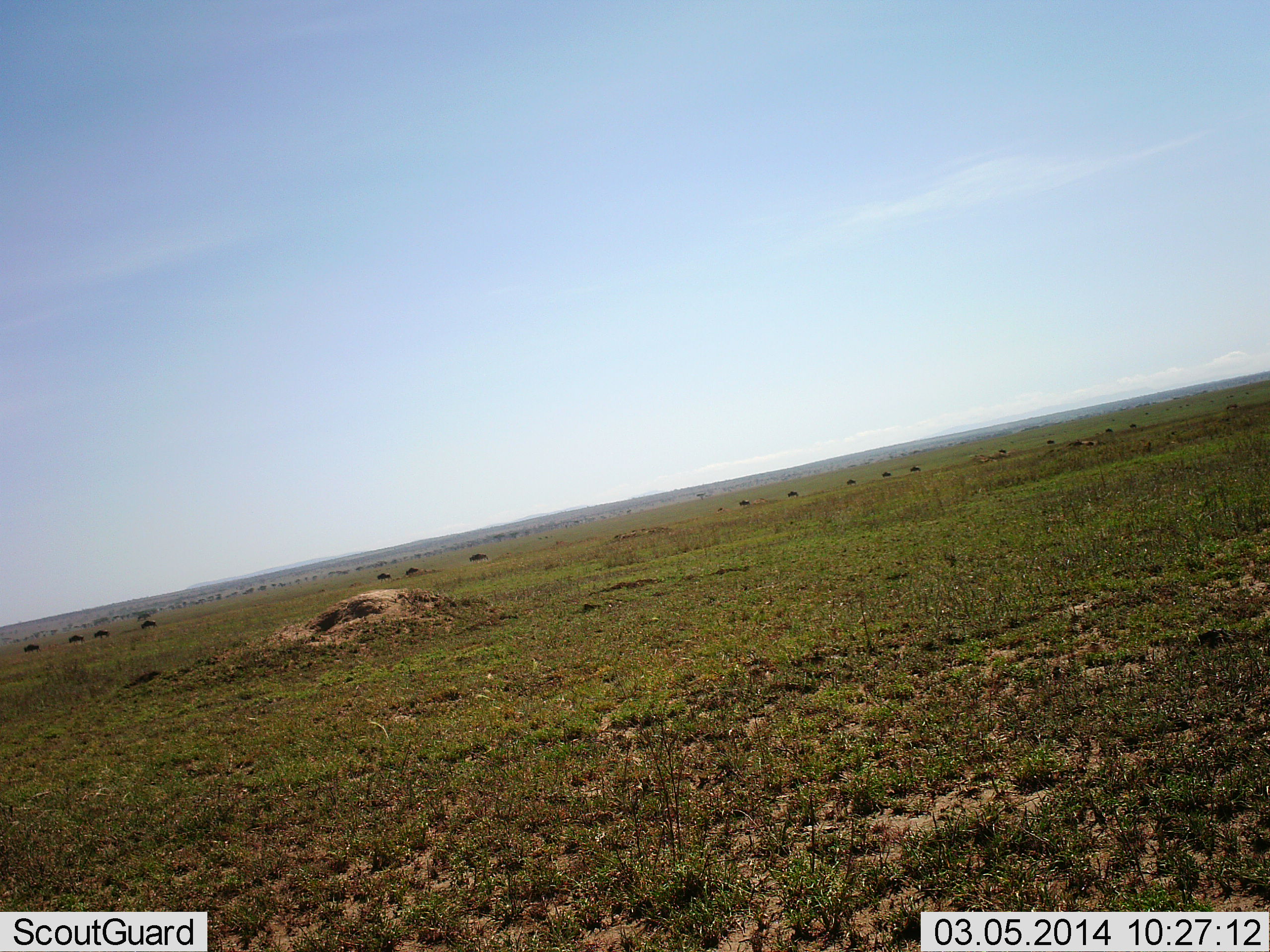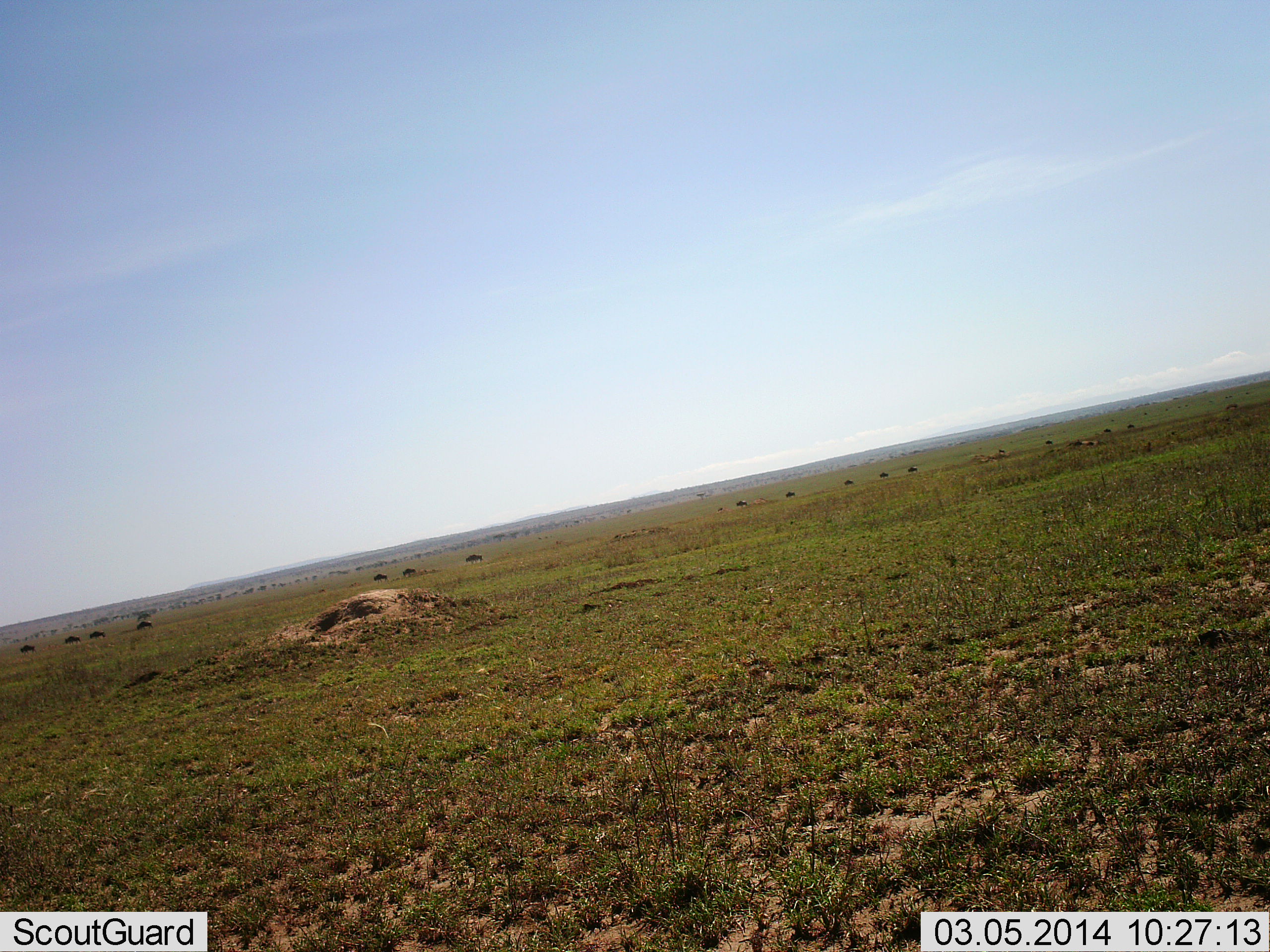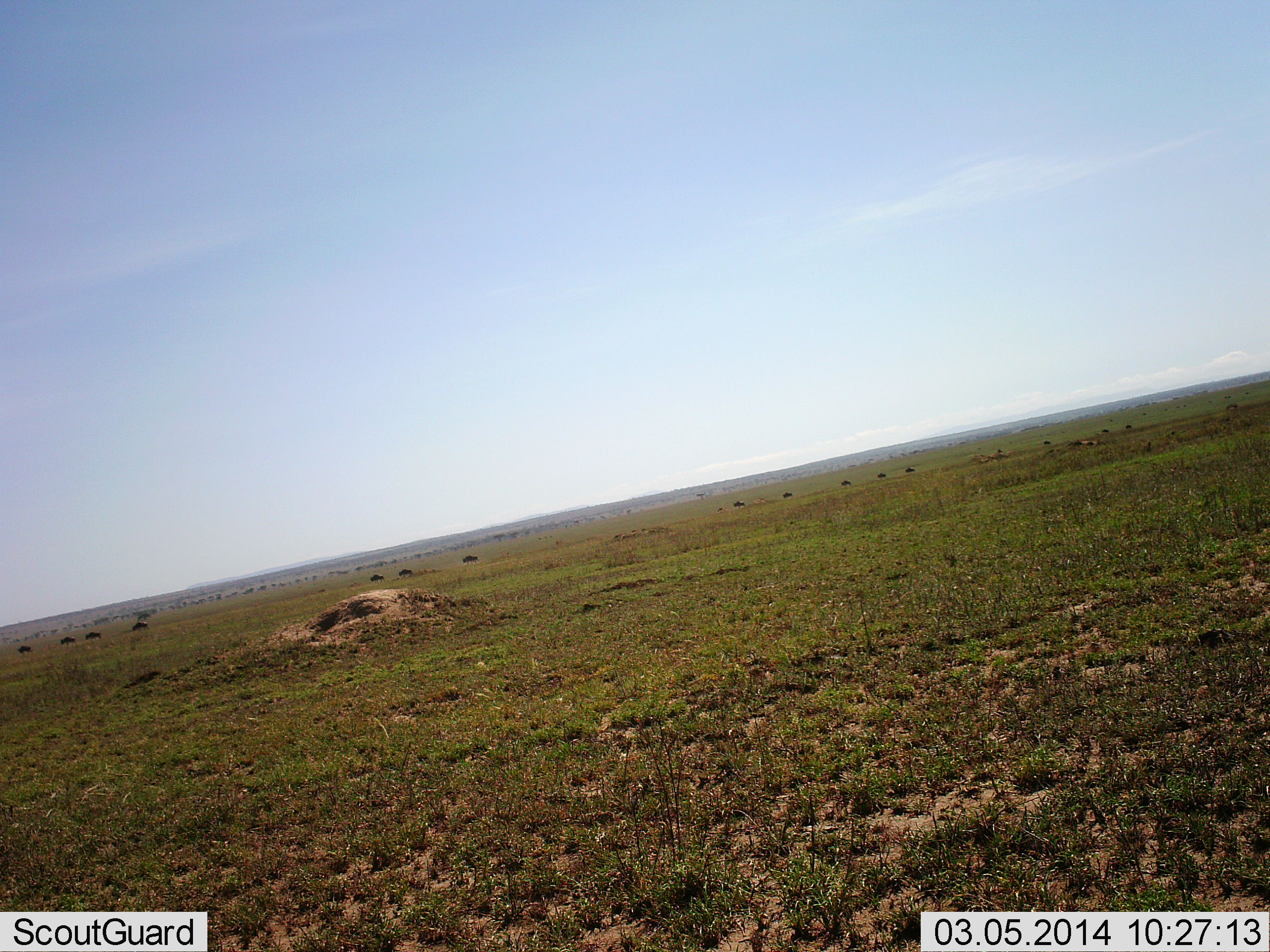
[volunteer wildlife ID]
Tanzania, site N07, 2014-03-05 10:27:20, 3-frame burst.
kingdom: Animalia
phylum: Chordata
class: Mammalia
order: Artiodactyla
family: Bovidae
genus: Connochaetes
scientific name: Connochaetes taurinus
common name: blue wildebeest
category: wildebeest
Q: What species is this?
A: Wildebeest (blue wildebeest) (Connochaetes taurinus).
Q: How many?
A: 11-50.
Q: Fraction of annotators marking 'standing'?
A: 0%.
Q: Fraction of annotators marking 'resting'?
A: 0%.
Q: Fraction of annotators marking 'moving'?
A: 80%.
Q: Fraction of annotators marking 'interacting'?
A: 0%.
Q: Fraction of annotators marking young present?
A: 0%.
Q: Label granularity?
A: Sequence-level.